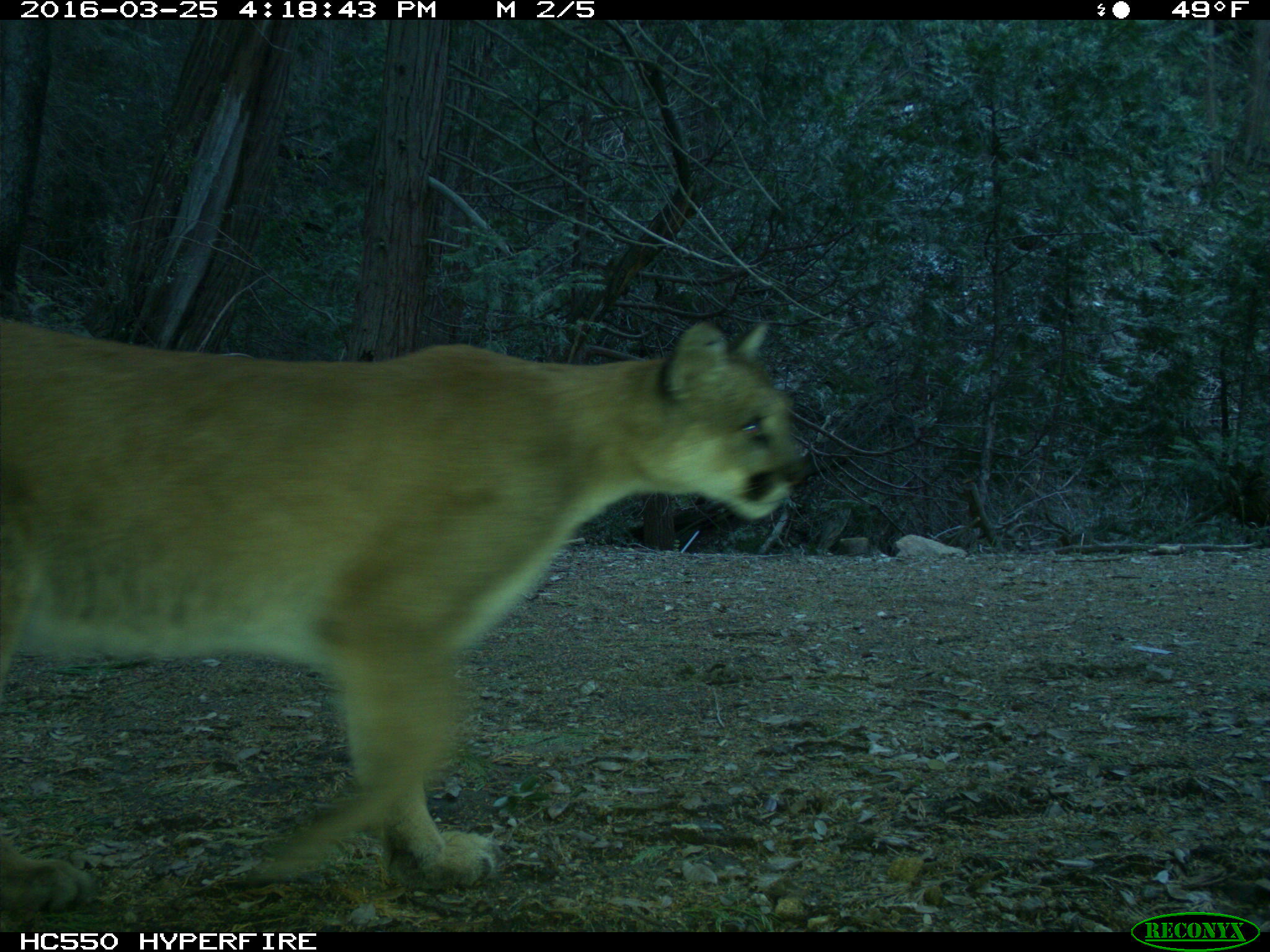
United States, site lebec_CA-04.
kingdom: Animalia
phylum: Chordata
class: Mammalia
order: Carnivora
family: Felidae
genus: Puma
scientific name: Puma concolor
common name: mountain lion